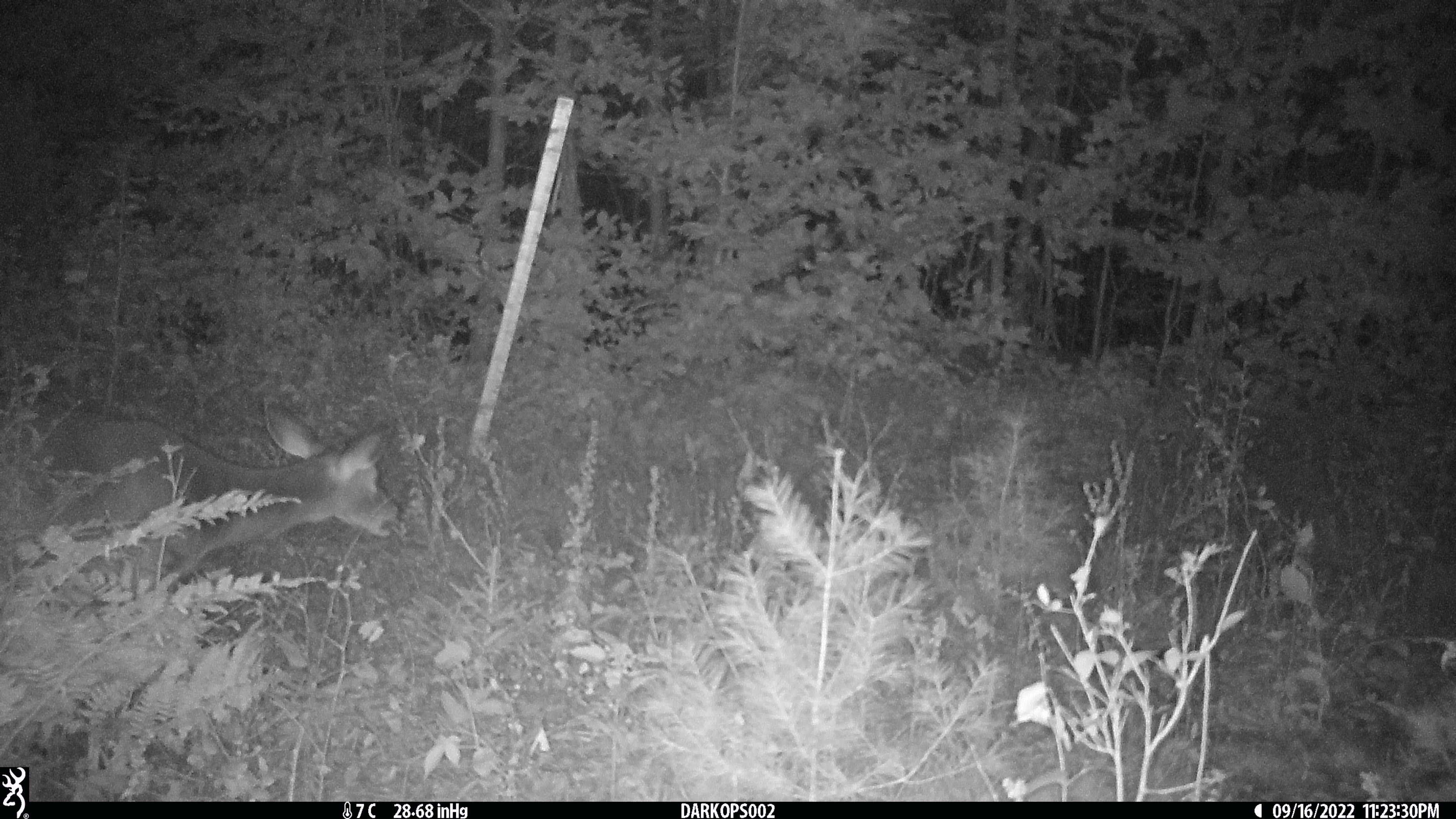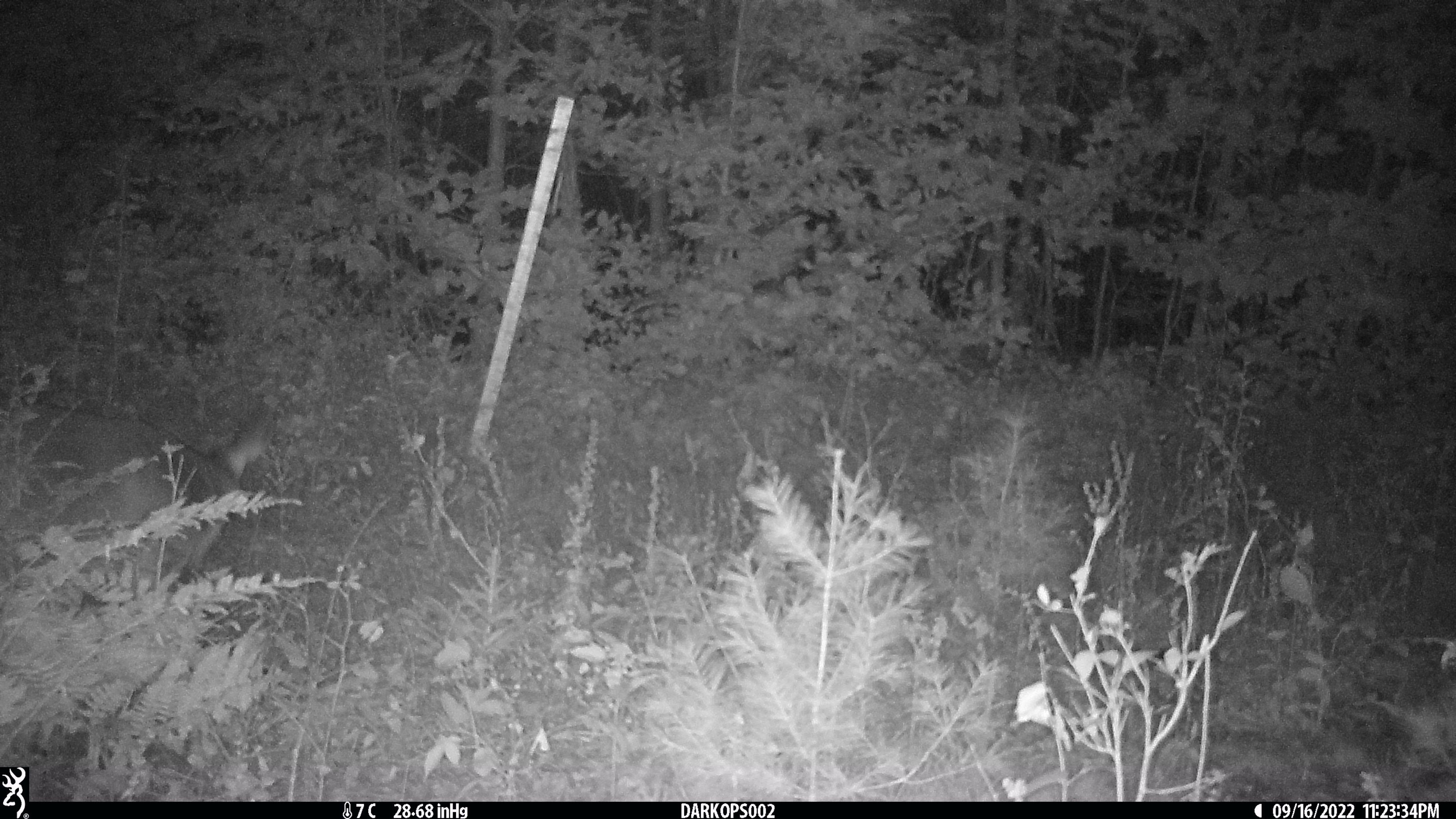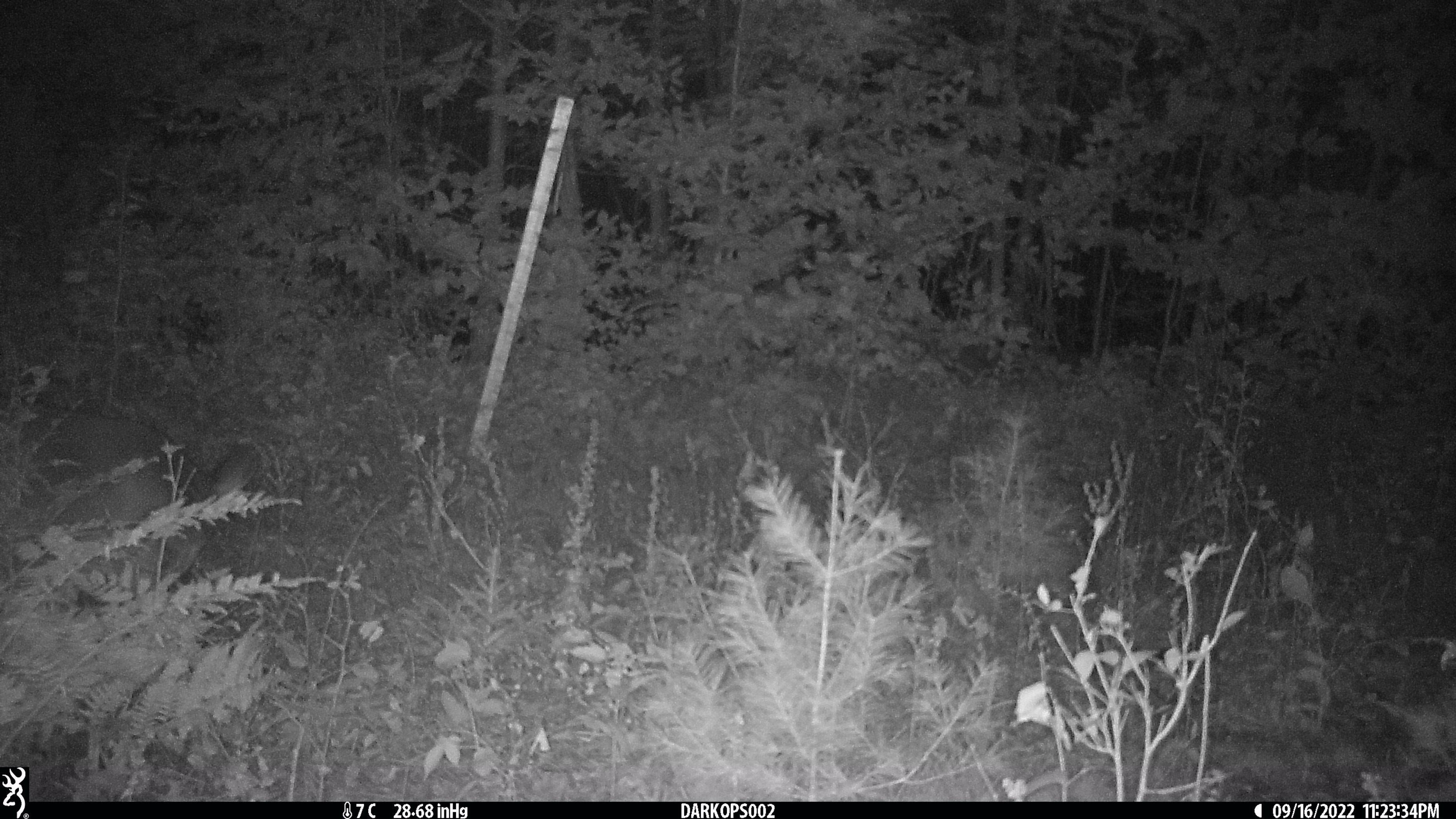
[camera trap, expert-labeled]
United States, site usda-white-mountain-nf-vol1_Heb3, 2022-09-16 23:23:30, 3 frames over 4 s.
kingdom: Animalia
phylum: Chordata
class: Mammalia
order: Artiodactyla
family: Cervidae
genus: Odocoileus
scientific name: Odocoileus virginianus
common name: white-tailed deer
White-tailed deer (Odocoileus virginianus).